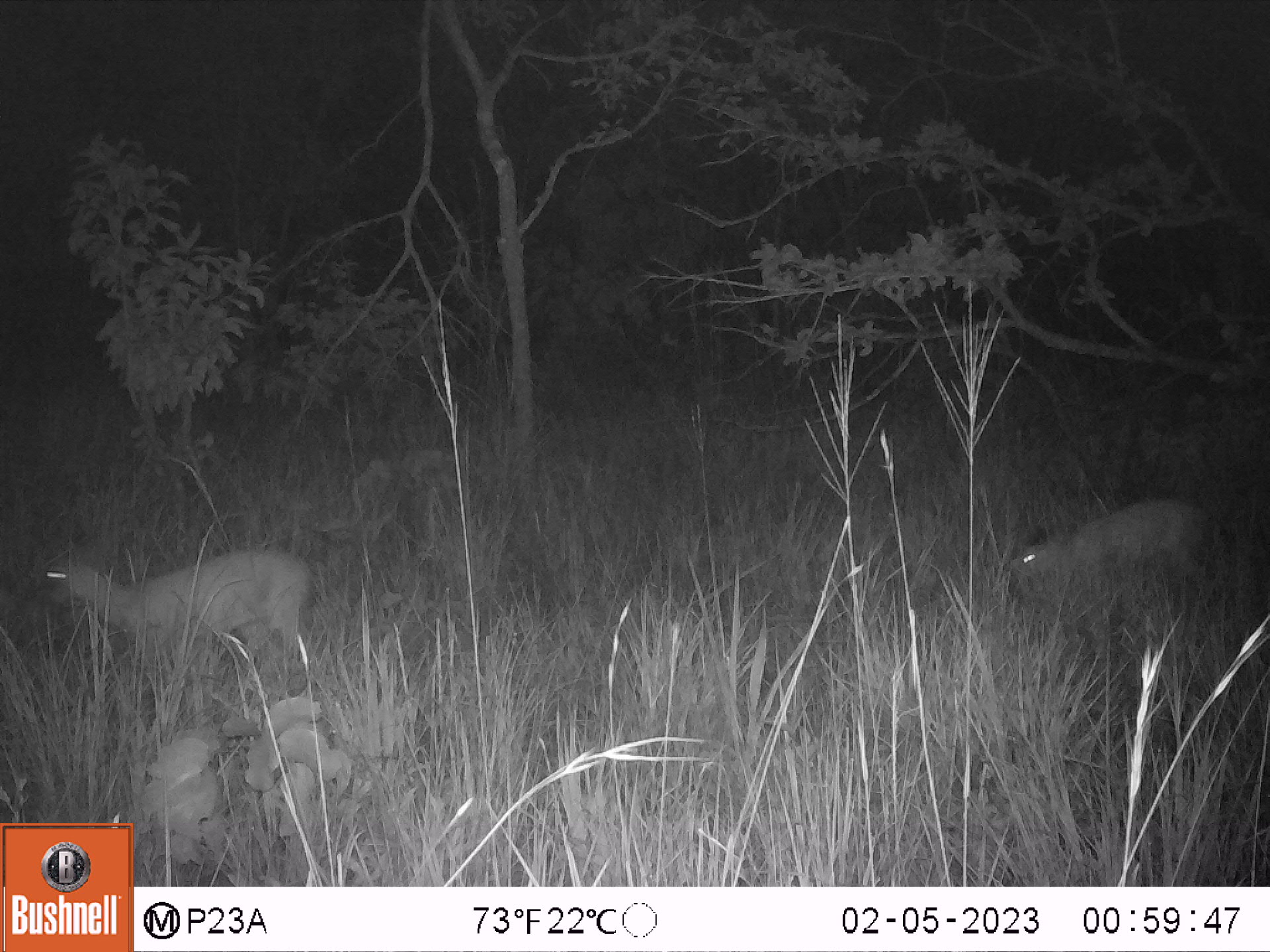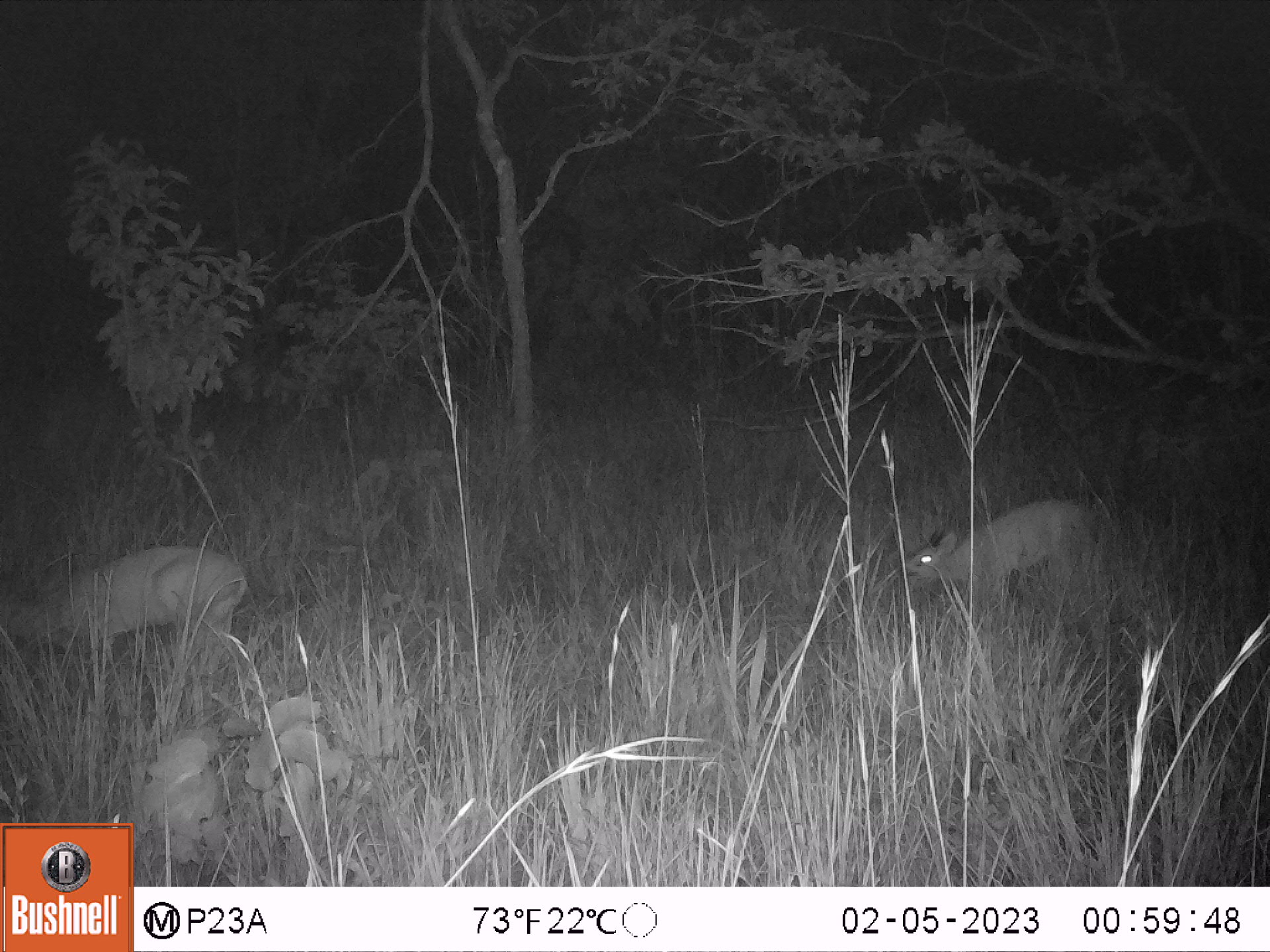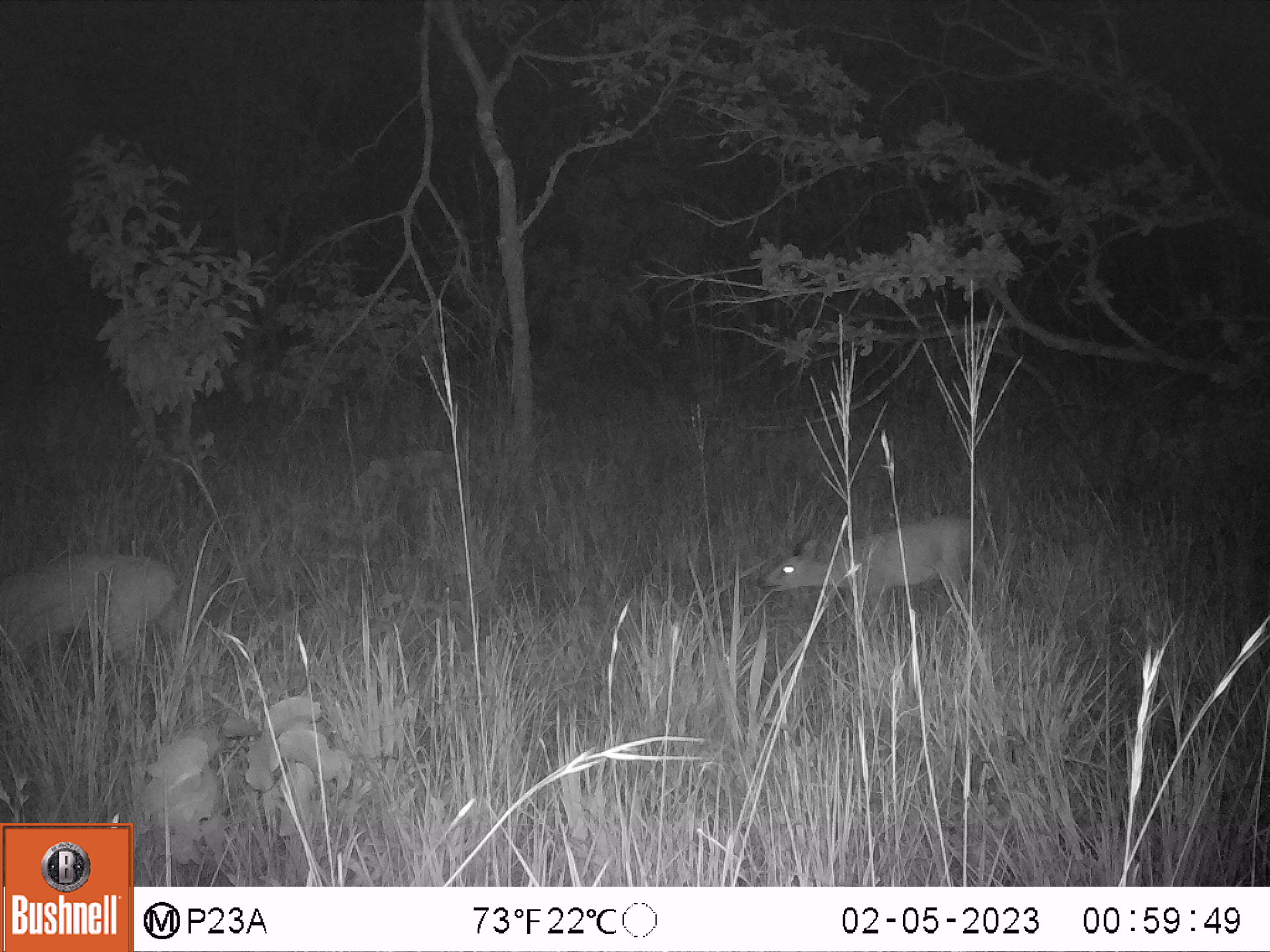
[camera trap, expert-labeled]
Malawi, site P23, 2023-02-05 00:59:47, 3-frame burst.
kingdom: Animalia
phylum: Chordata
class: Mammalia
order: Artiodactyla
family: Bovidae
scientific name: Antilopinae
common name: small antelope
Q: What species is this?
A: Small antelope (Antilopinae).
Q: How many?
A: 2.